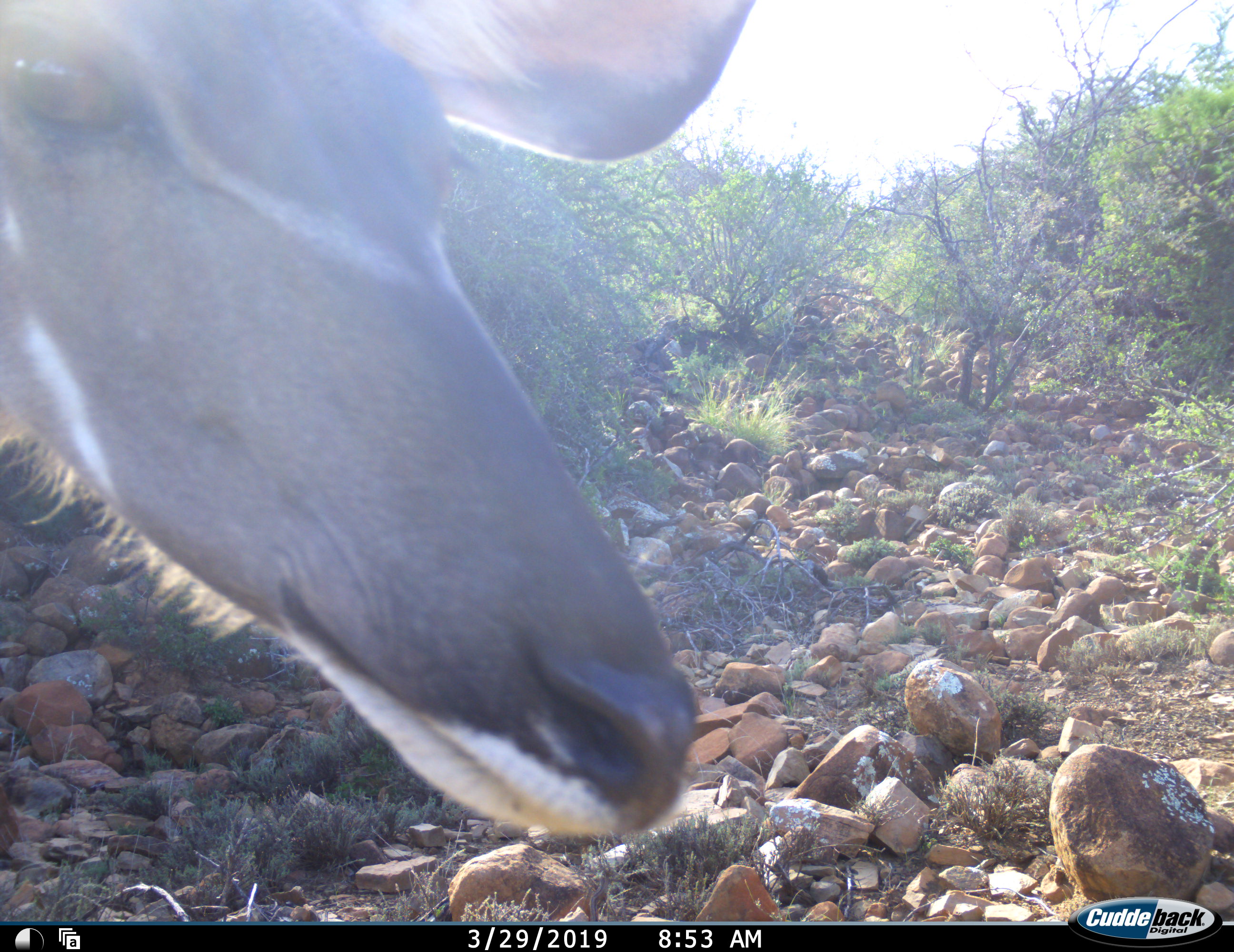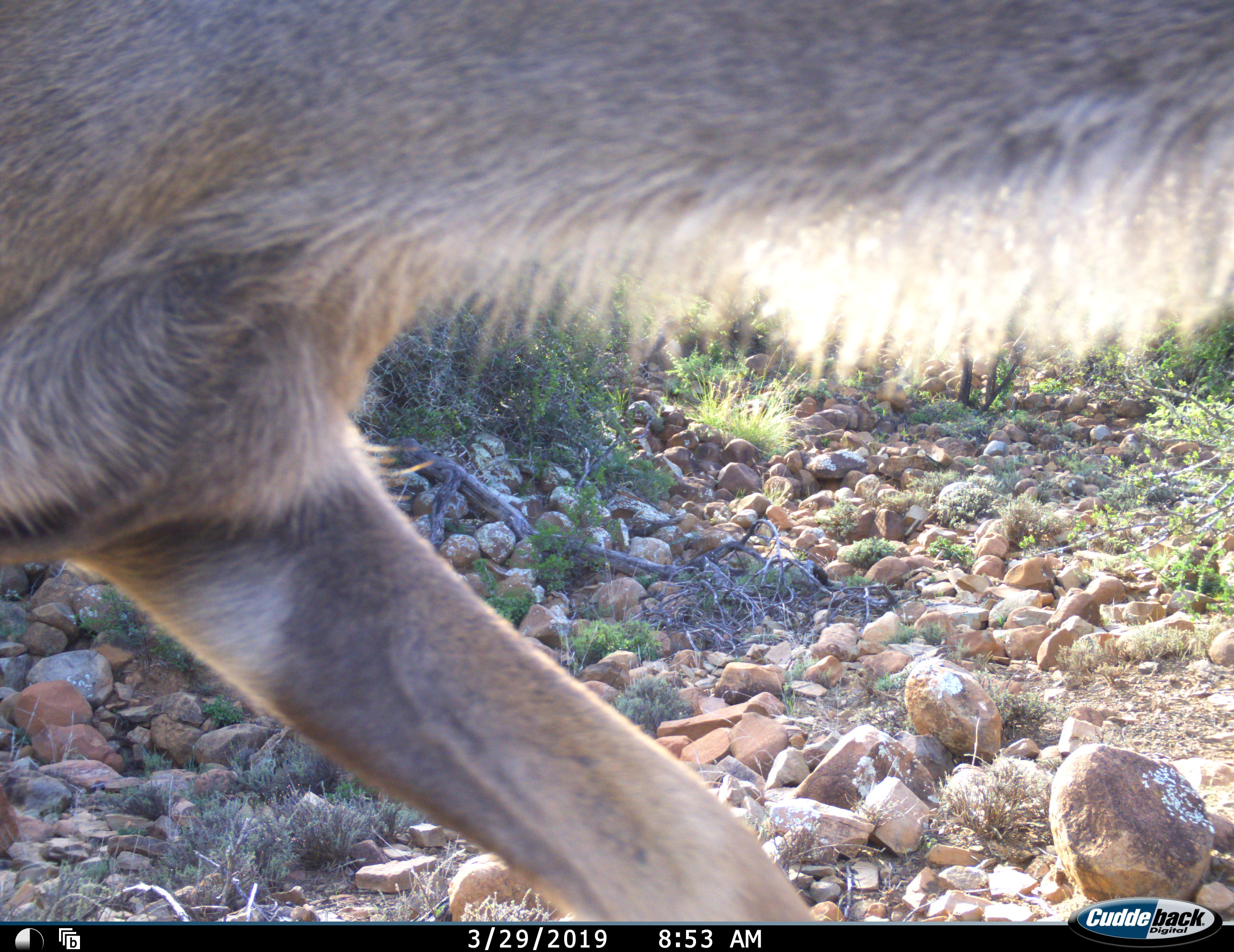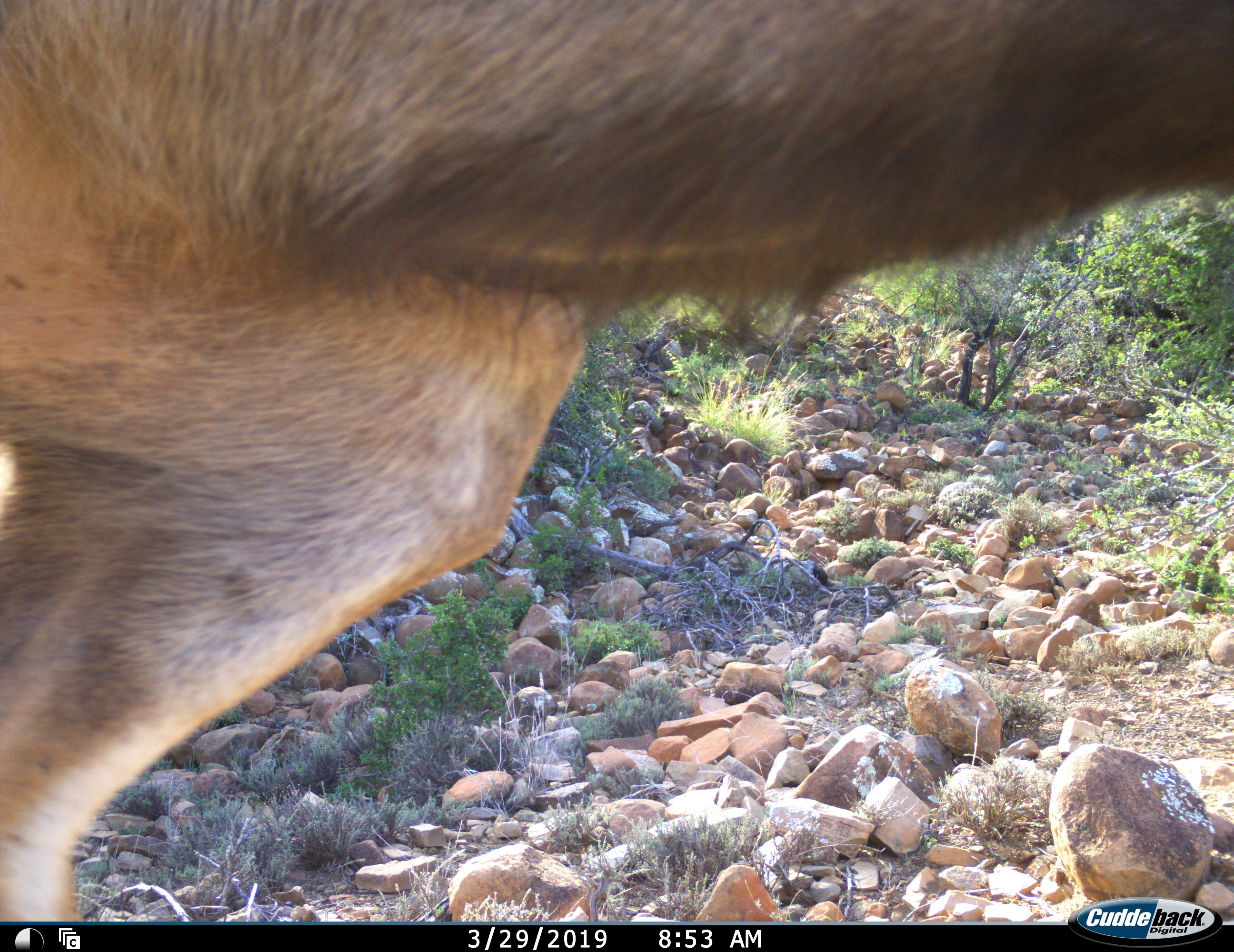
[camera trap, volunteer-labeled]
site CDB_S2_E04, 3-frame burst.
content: unidentified animal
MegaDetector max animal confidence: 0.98